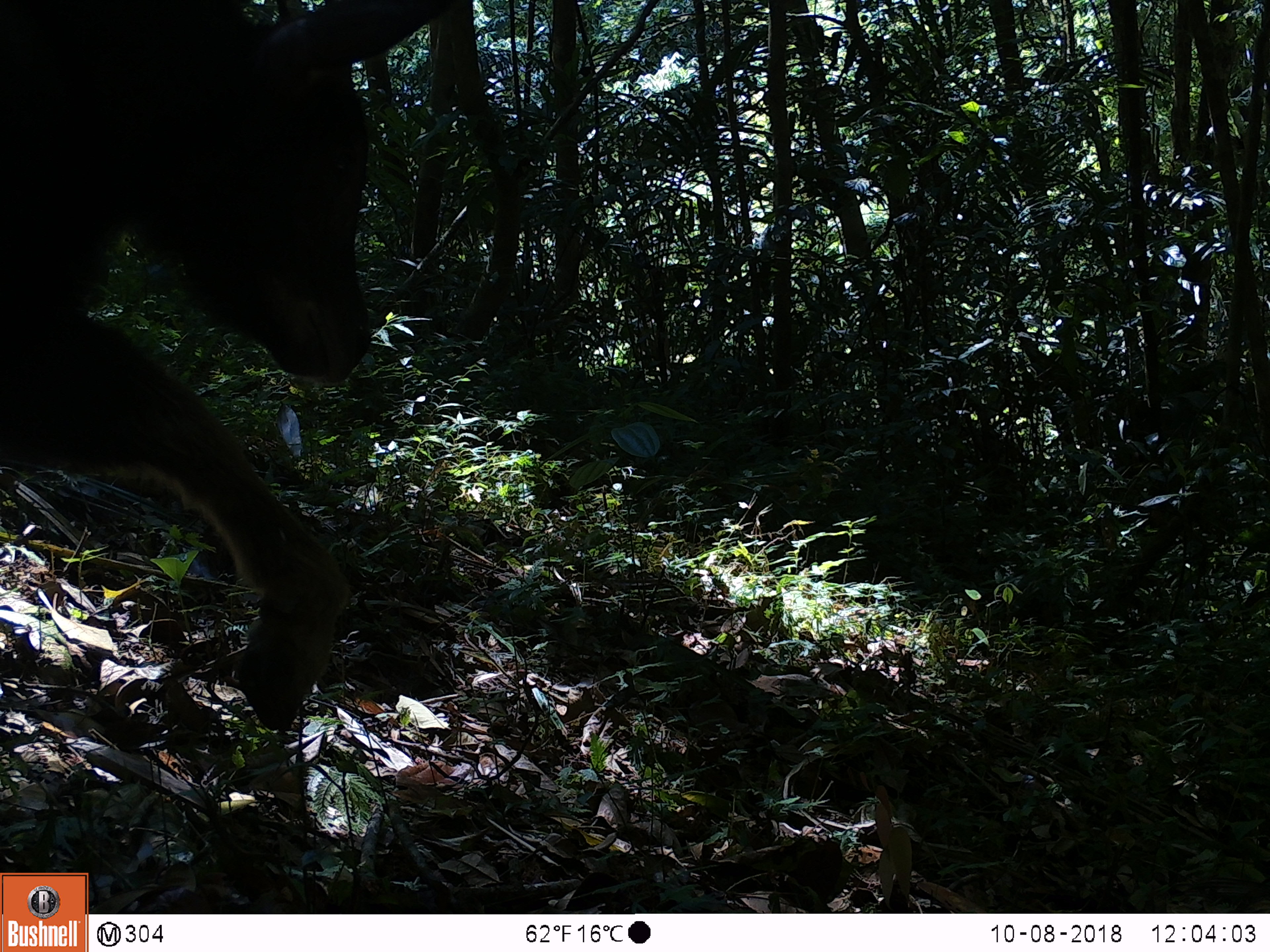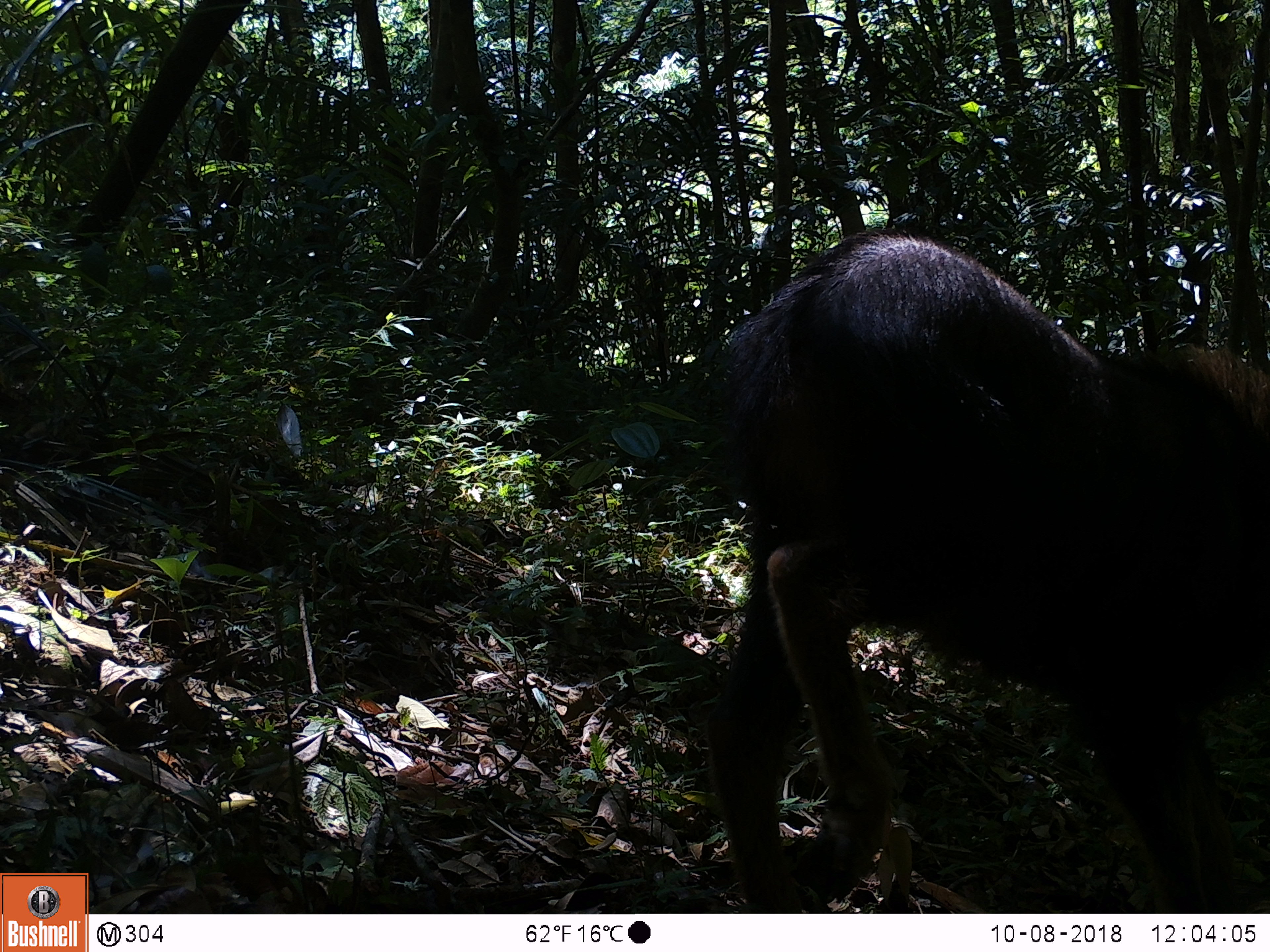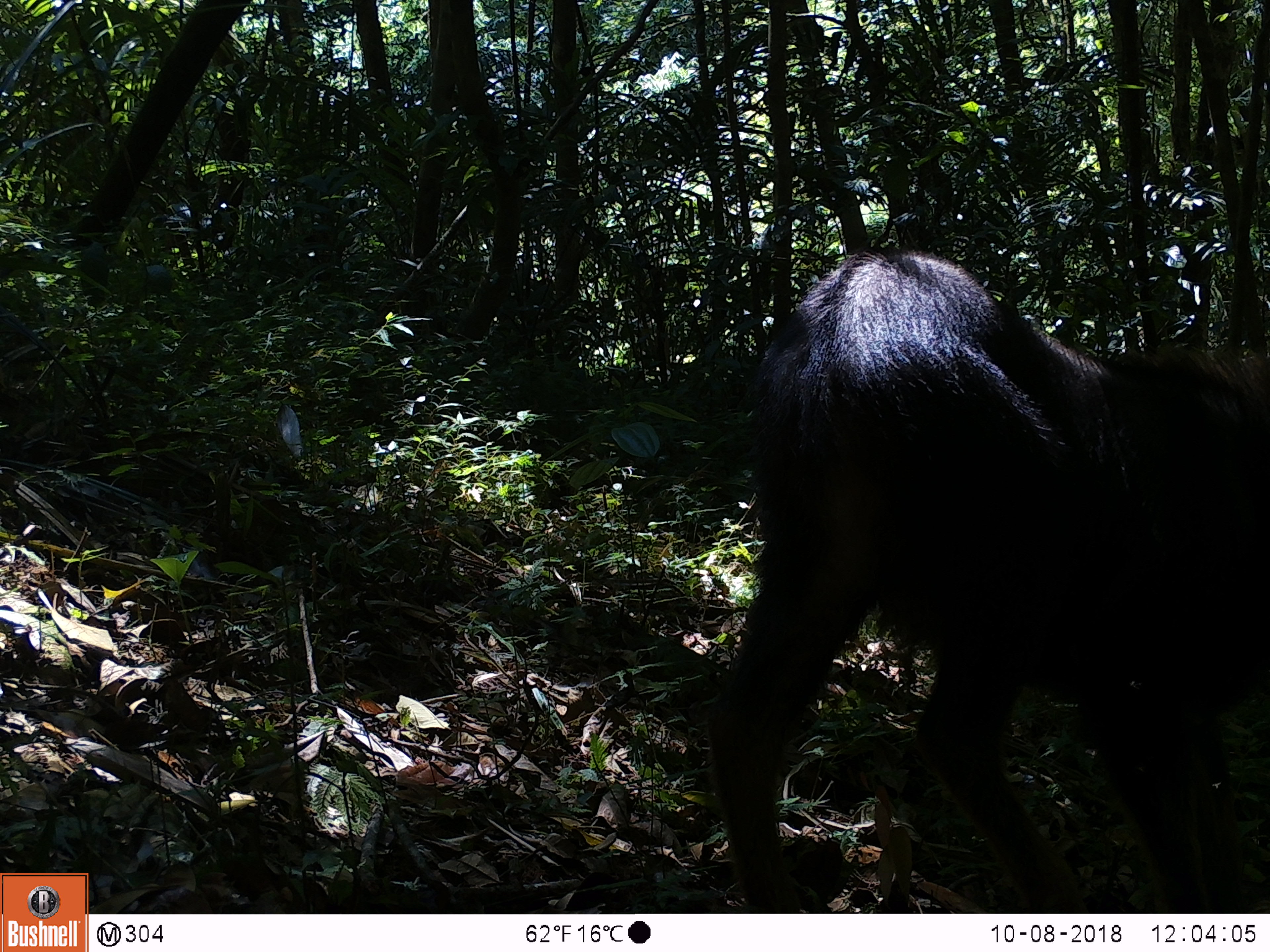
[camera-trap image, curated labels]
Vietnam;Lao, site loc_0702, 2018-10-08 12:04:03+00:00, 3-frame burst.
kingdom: Animalia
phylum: Chordata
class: Mammalia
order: Artiodactyla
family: Bovidae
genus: Capricornis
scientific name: Capricornis sumatraensis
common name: chinese serow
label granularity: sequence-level